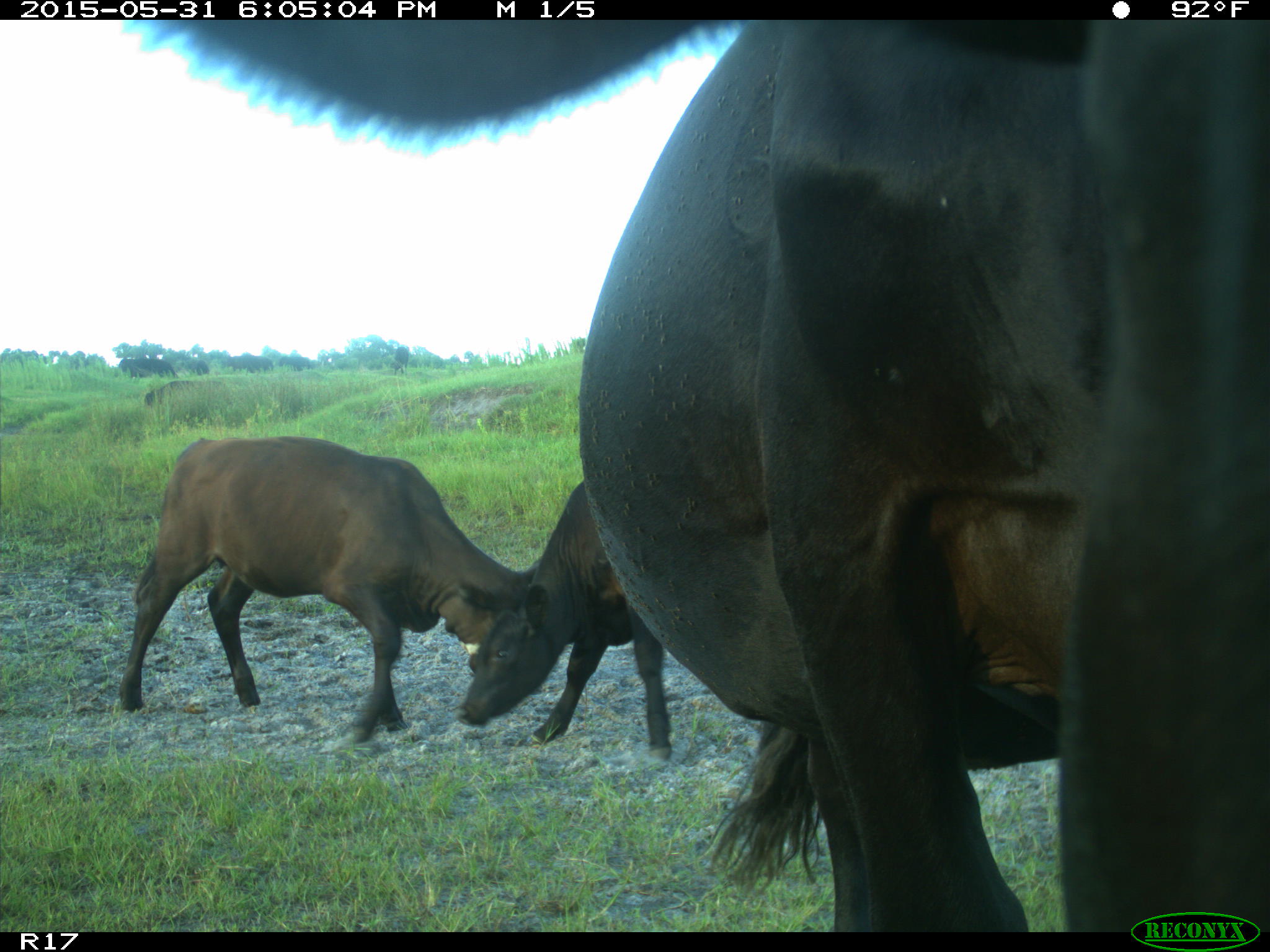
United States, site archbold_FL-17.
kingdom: Animalia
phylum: Chordata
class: Mammalia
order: Artiodactyla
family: Bovidae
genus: Bos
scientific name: Bos taurus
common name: domestic cow